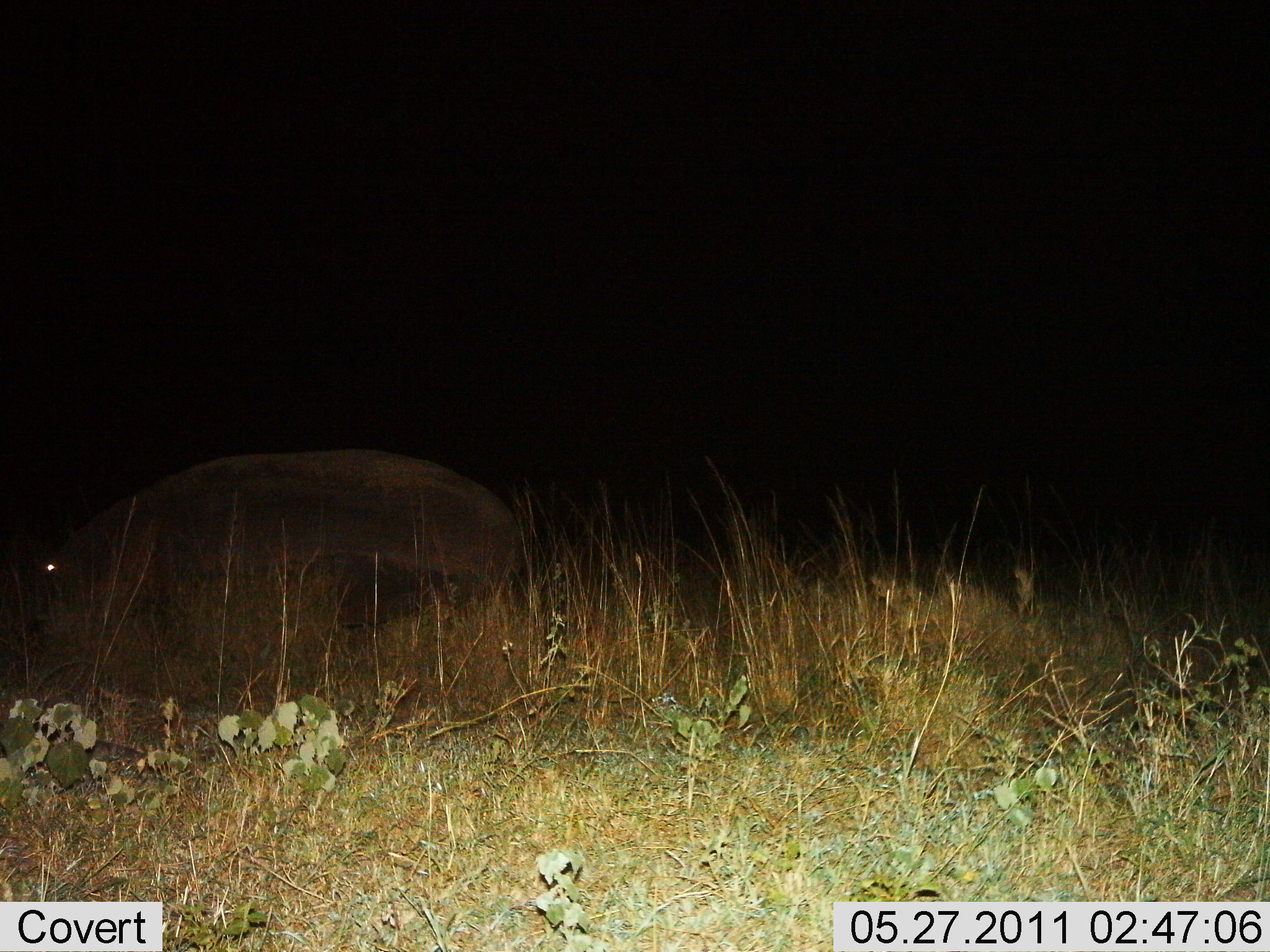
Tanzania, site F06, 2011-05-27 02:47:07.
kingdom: Animalia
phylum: Chordata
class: Mammalia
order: Artiodactyla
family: Hippopotamidae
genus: Hippopotamus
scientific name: Hippopotamus amphibius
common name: hippopotamus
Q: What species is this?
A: Hippopotamus (Hippopotamus amphibius).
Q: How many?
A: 1.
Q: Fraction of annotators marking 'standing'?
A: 30%.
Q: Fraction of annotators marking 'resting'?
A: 0%.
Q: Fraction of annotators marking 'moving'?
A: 40%.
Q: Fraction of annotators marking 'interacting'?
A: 0%.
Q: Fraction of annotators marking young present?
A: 0%.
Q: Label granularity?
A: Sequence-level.